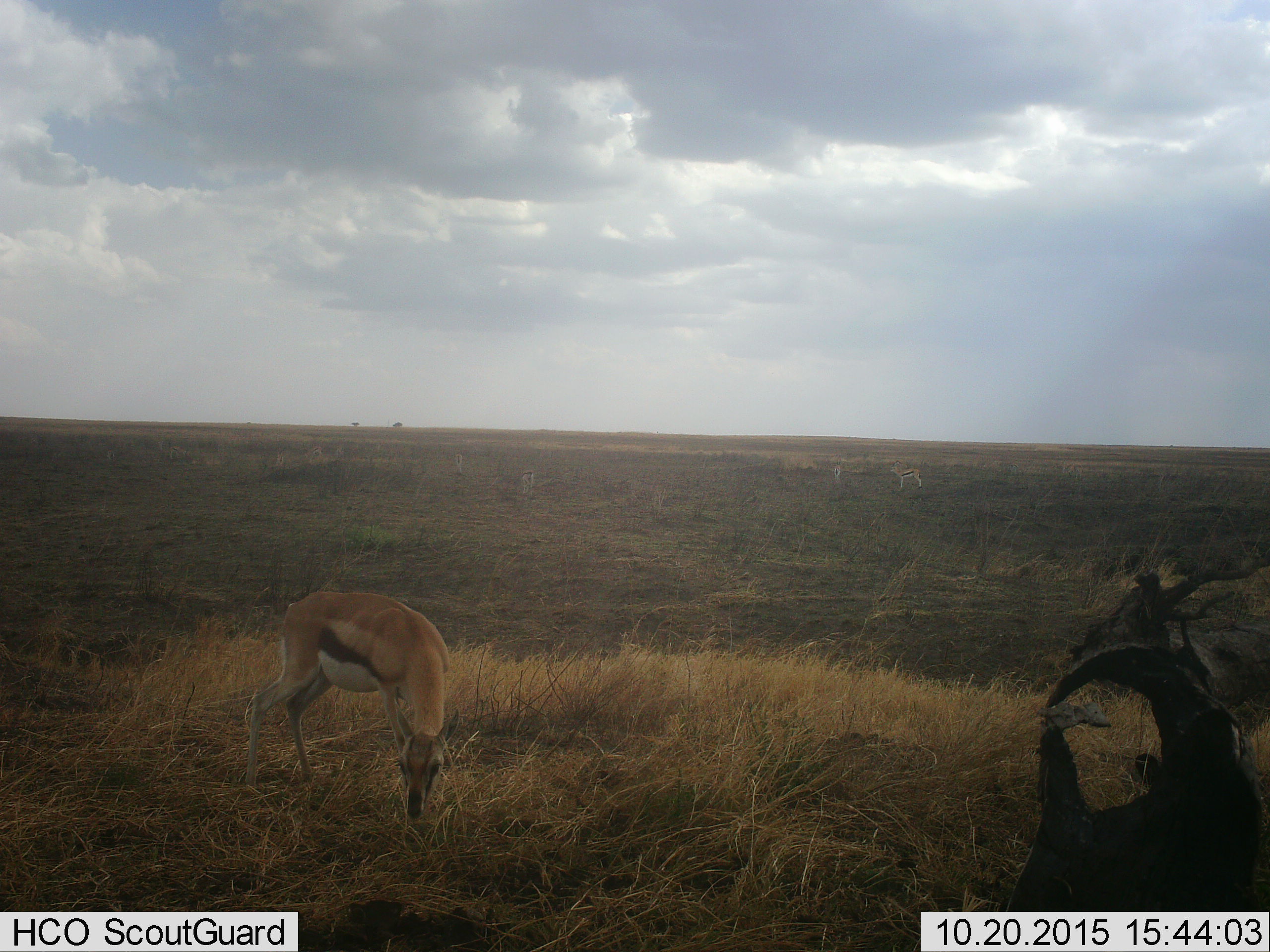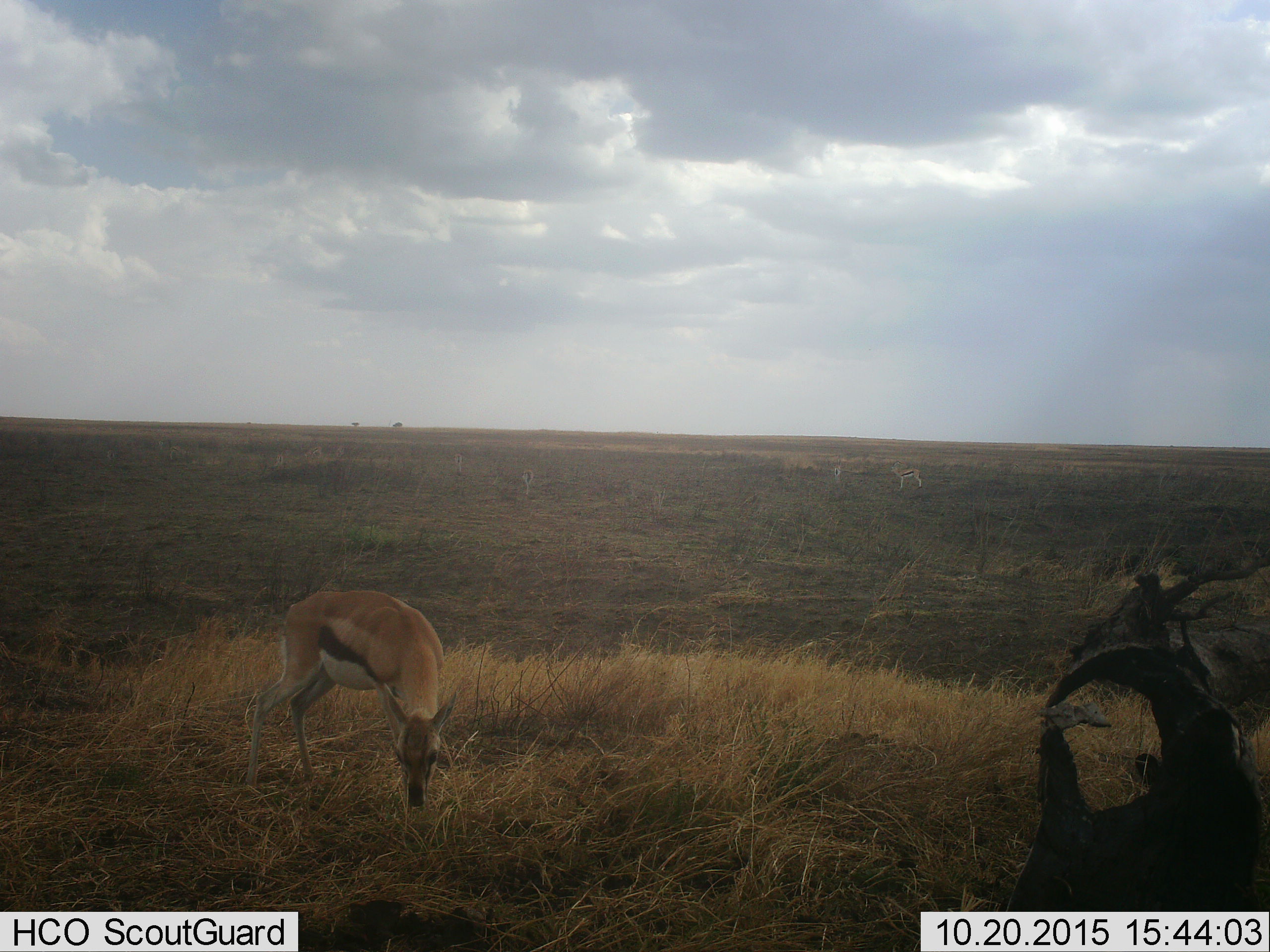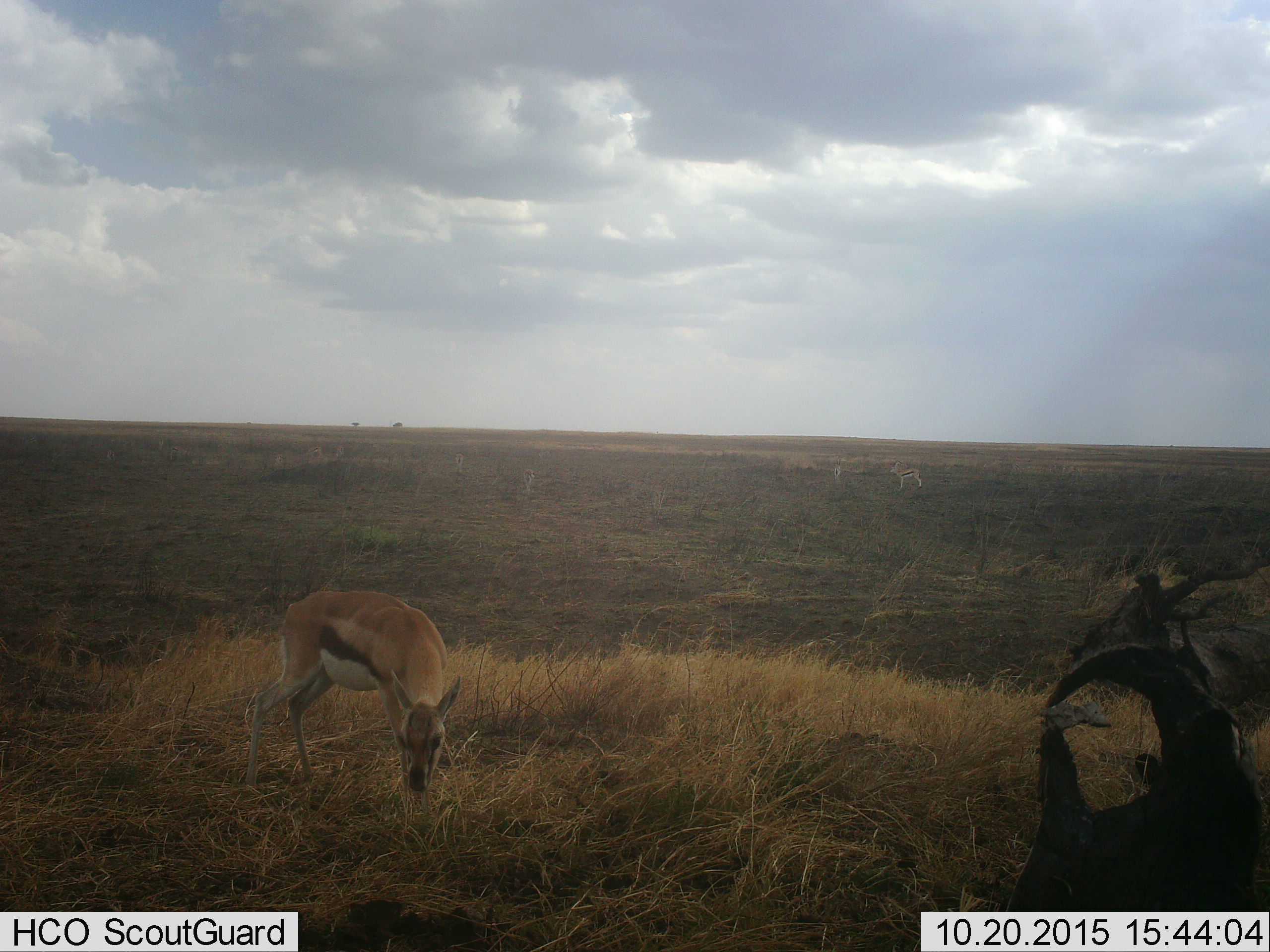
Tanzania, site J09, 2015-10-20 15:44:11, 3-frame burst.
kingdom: Animalia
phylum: Chordata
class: Mammalia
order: Artiodactyla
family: Bovidae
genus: Eudorcas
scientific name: Eudorcas thomsonii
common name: thomson's gazelle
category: gazellethomsons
Gazellethomsons (thomson's gazelle) (Eudorcas thomsonii), count 3. Behavior (volunteer vote fractions): standing 67%, resting 0%, moving 11%, interacting 0%. Young present (vote fraction): 0%. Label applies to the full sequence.